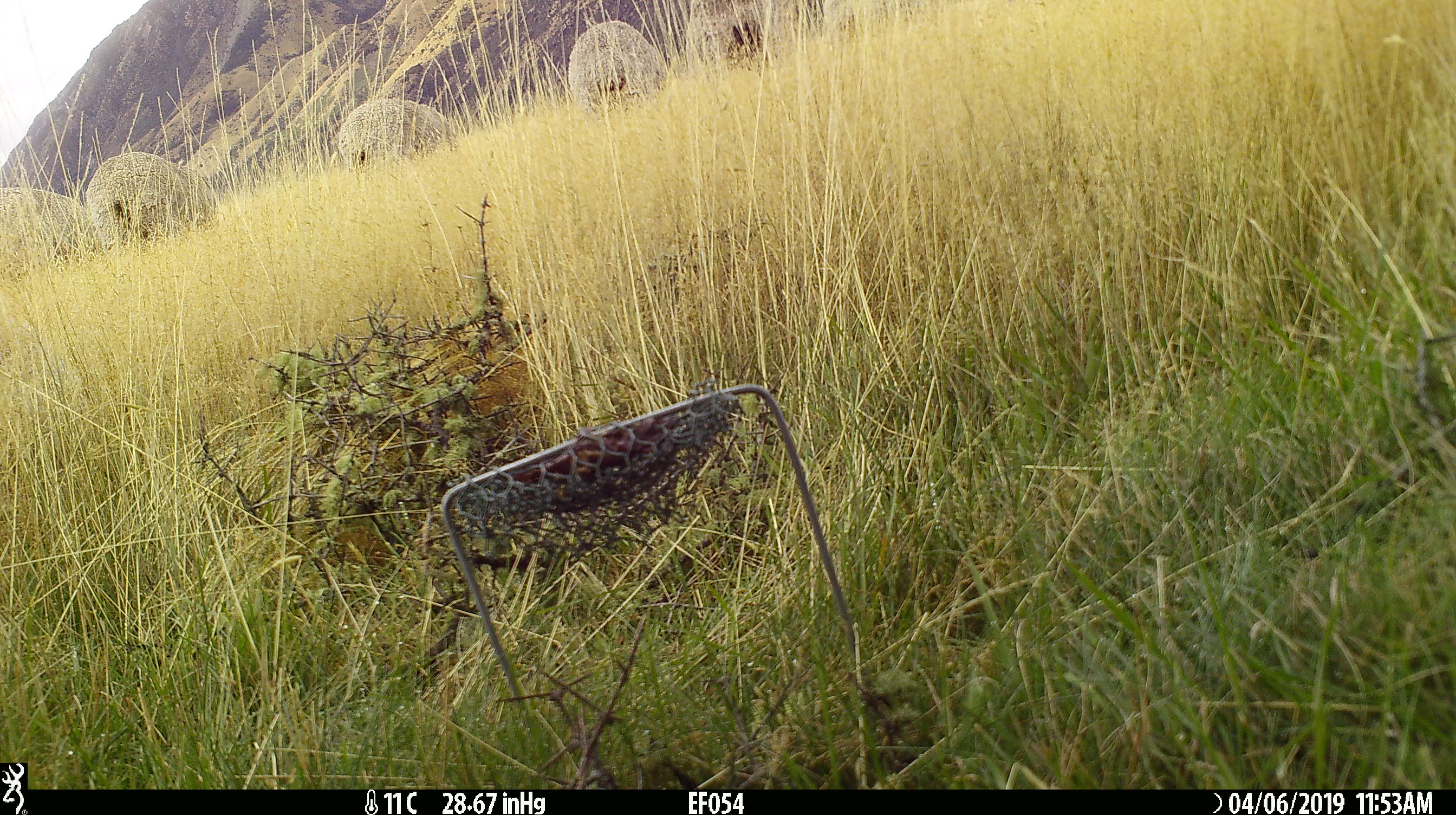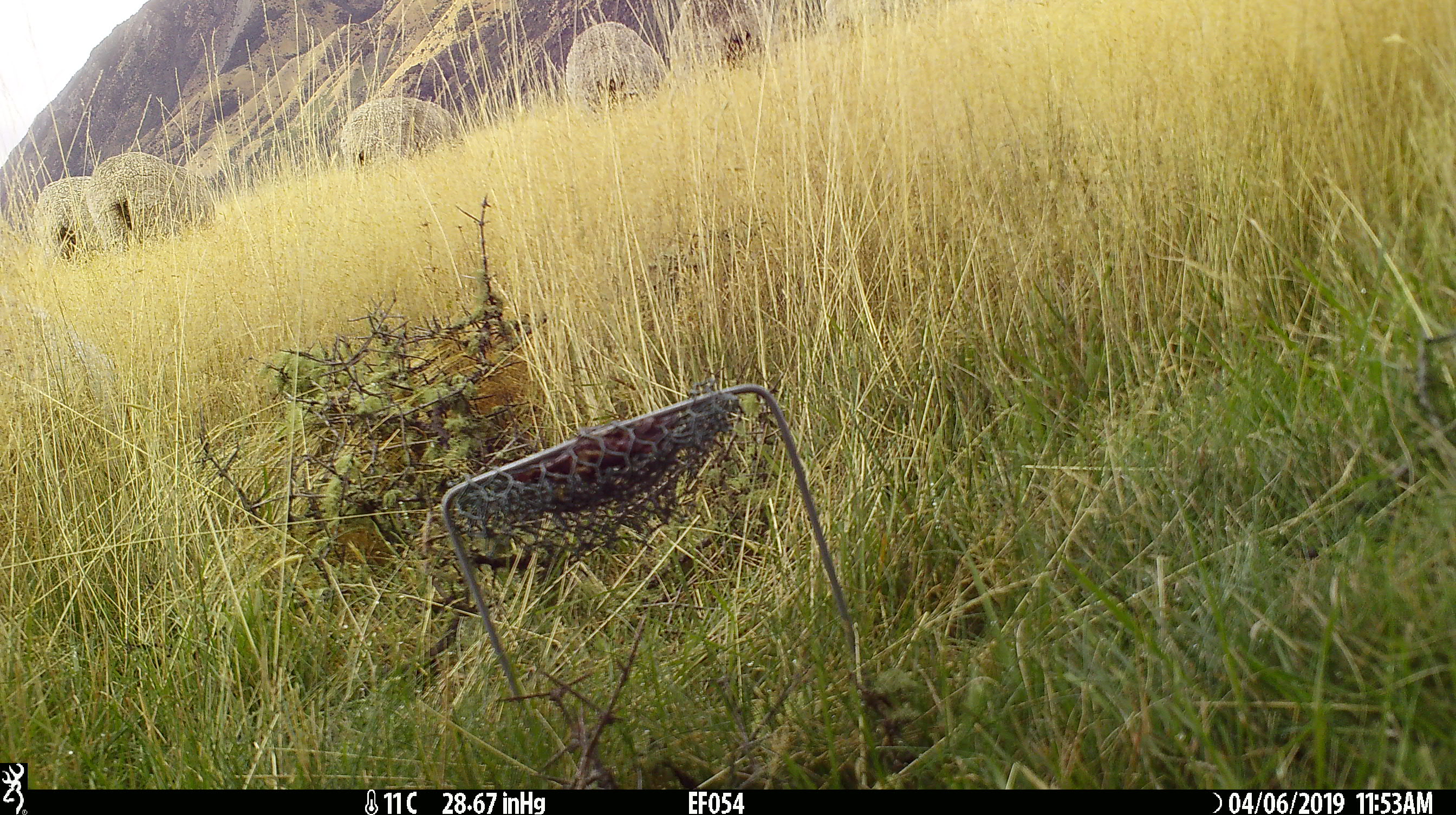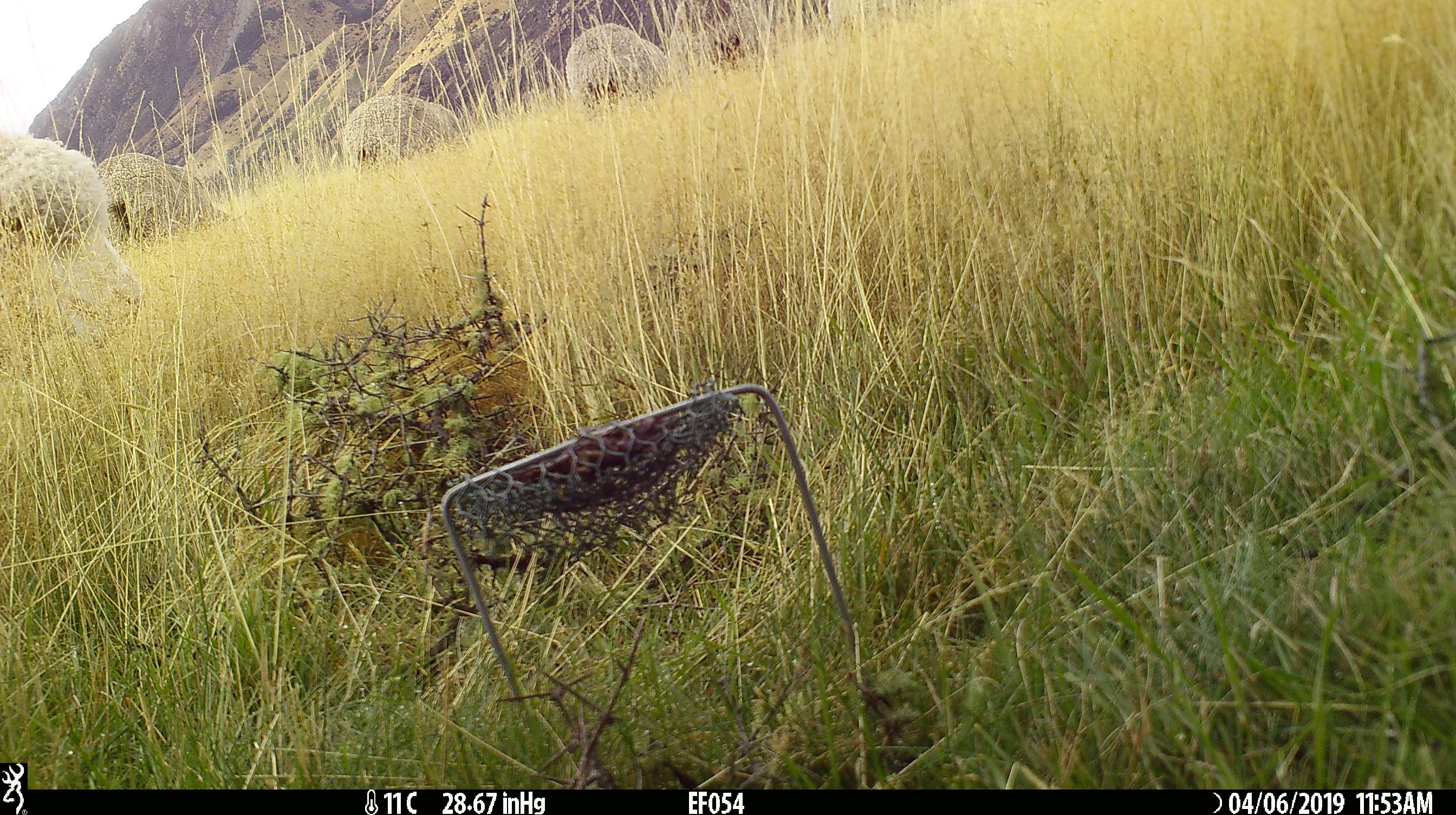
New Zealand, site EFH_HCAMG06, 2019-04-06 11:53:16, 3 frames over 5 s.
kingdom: Animalia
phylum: Chordata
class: Mammalia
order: Artiodactyla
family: Bovidae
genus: Ovis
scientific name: Ovis aries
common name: domestic sheep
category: sheep